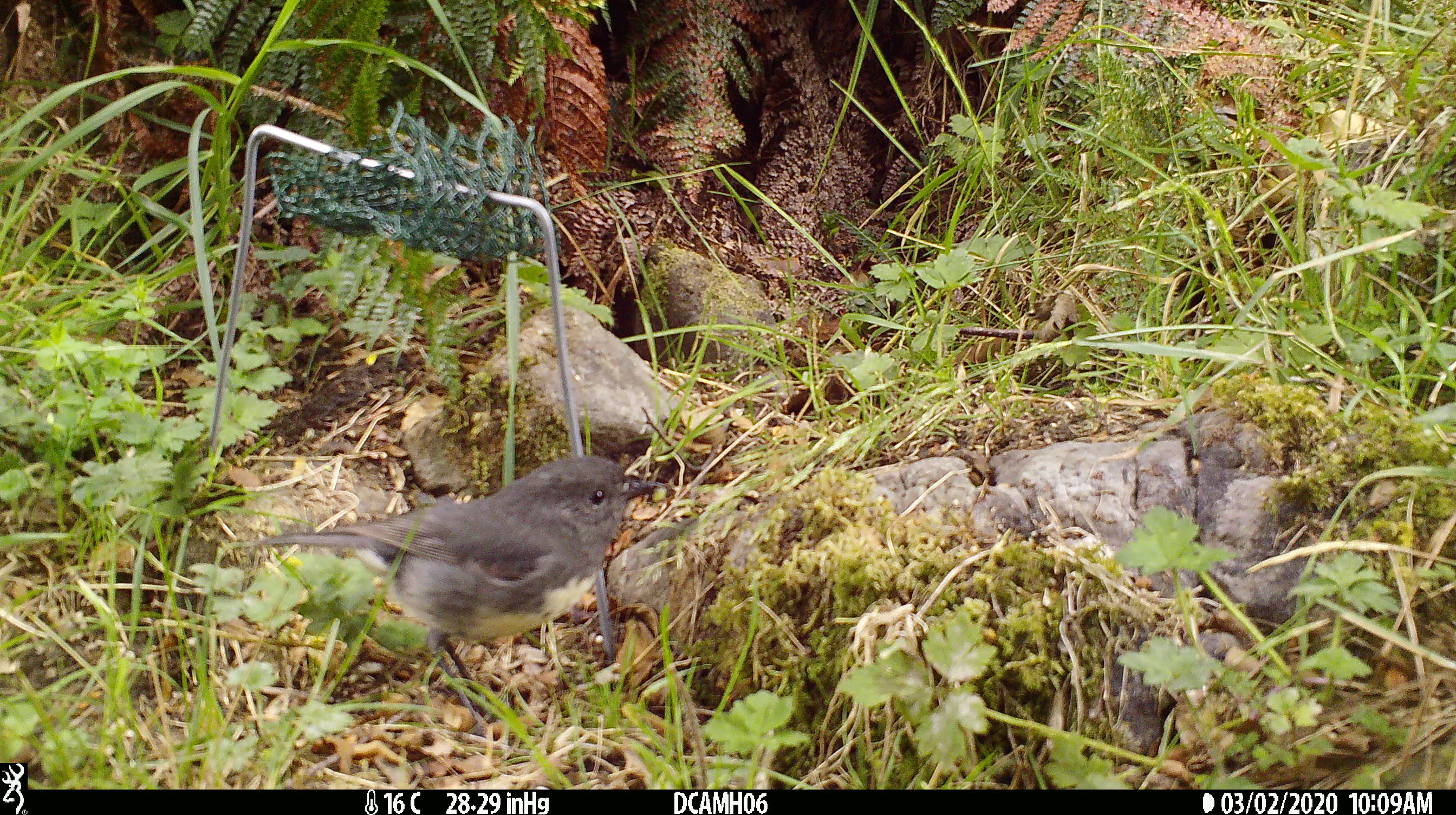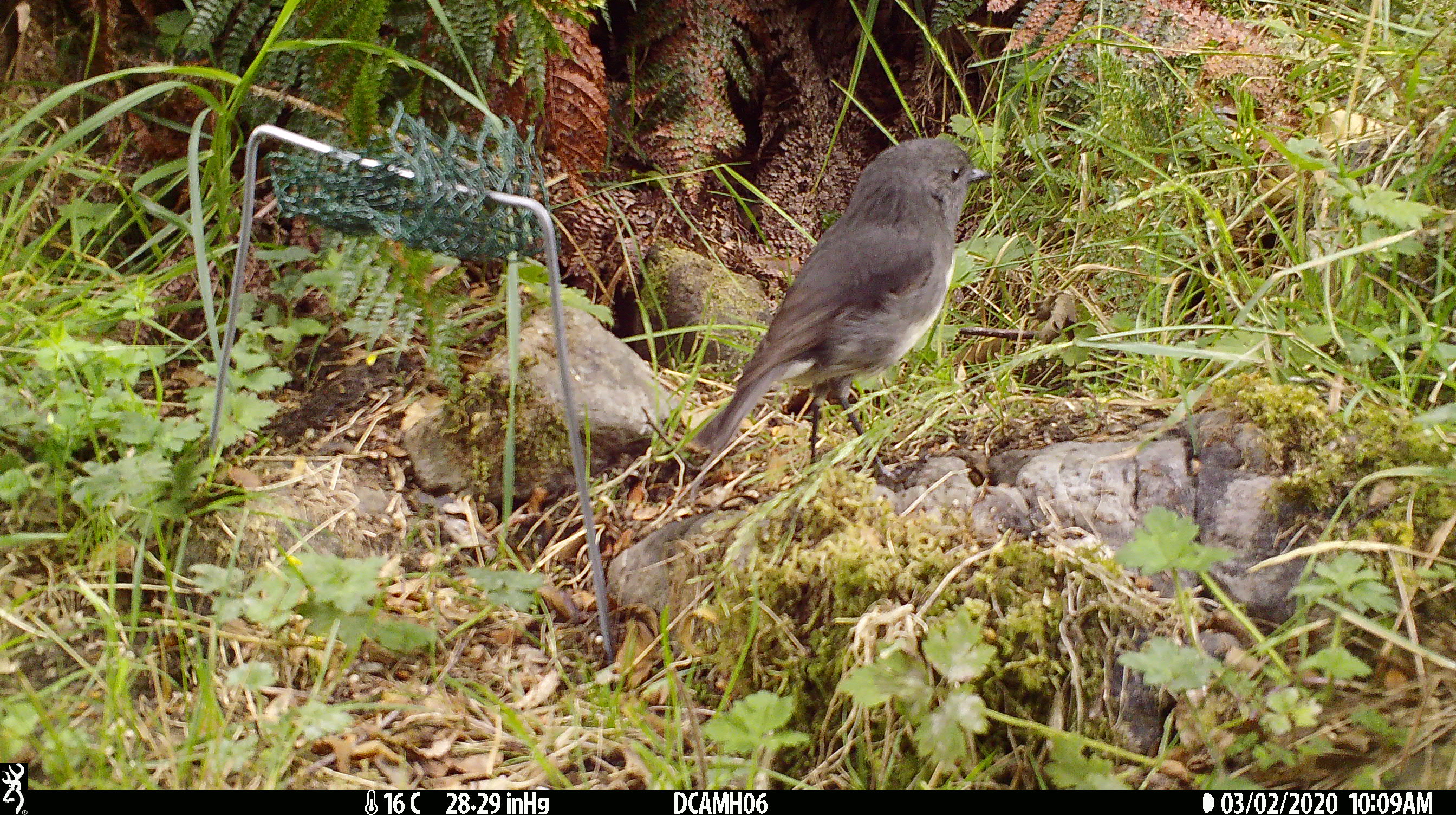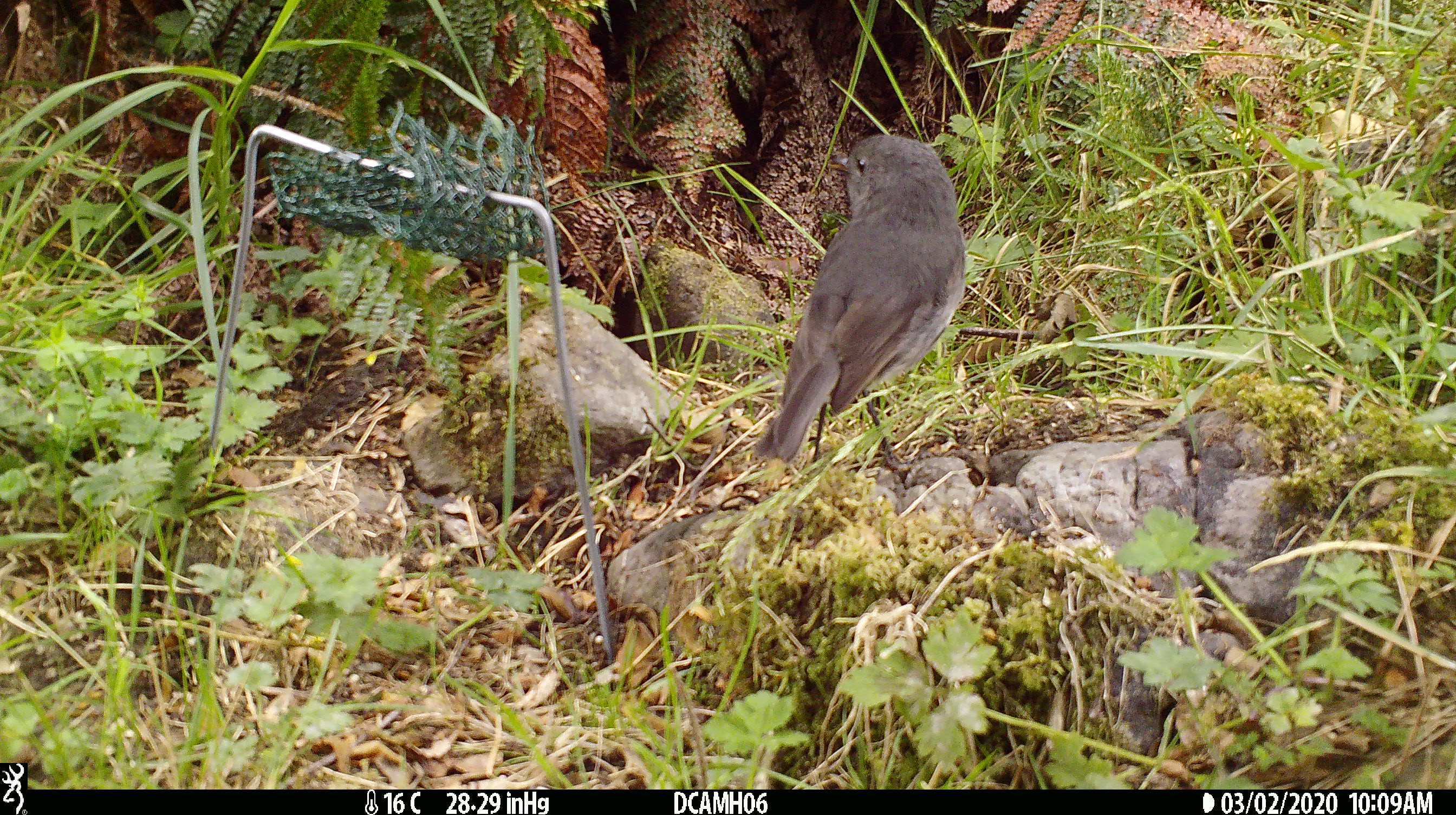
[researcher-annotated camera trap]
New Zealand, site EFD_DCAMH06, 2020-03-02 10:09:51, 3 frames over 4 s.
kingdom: Animalia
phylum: Chordata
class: Aves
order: Passeriformes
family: Petroicidae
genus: Petroica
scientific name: Petroica australis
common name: new zealand robin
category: robin